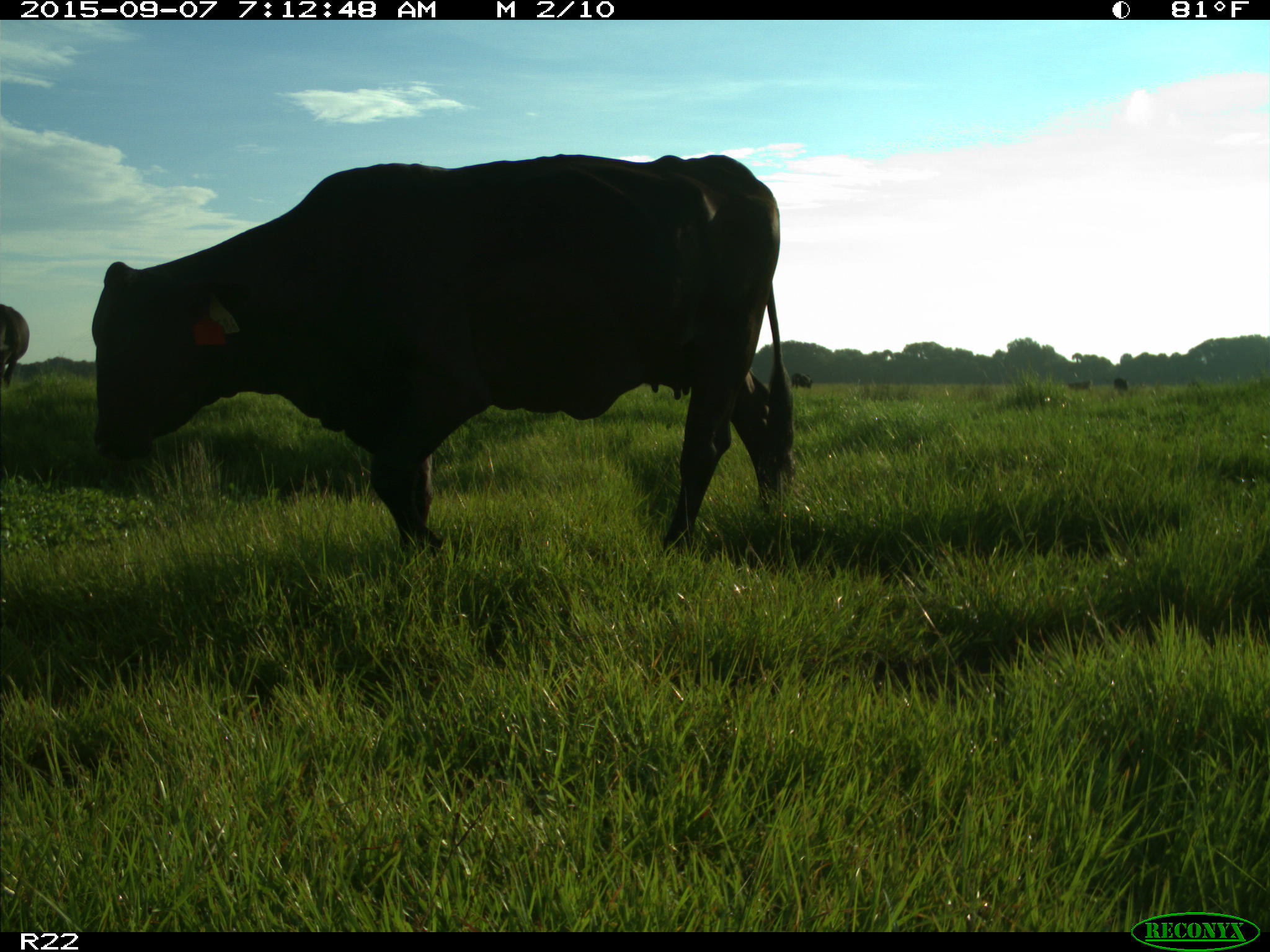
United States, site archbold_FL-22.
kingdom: Animalia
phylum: Chordata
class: Mammalia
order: Artiodactyla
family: Bovidae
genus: Bos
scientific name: Bos taurus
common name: domestic cow